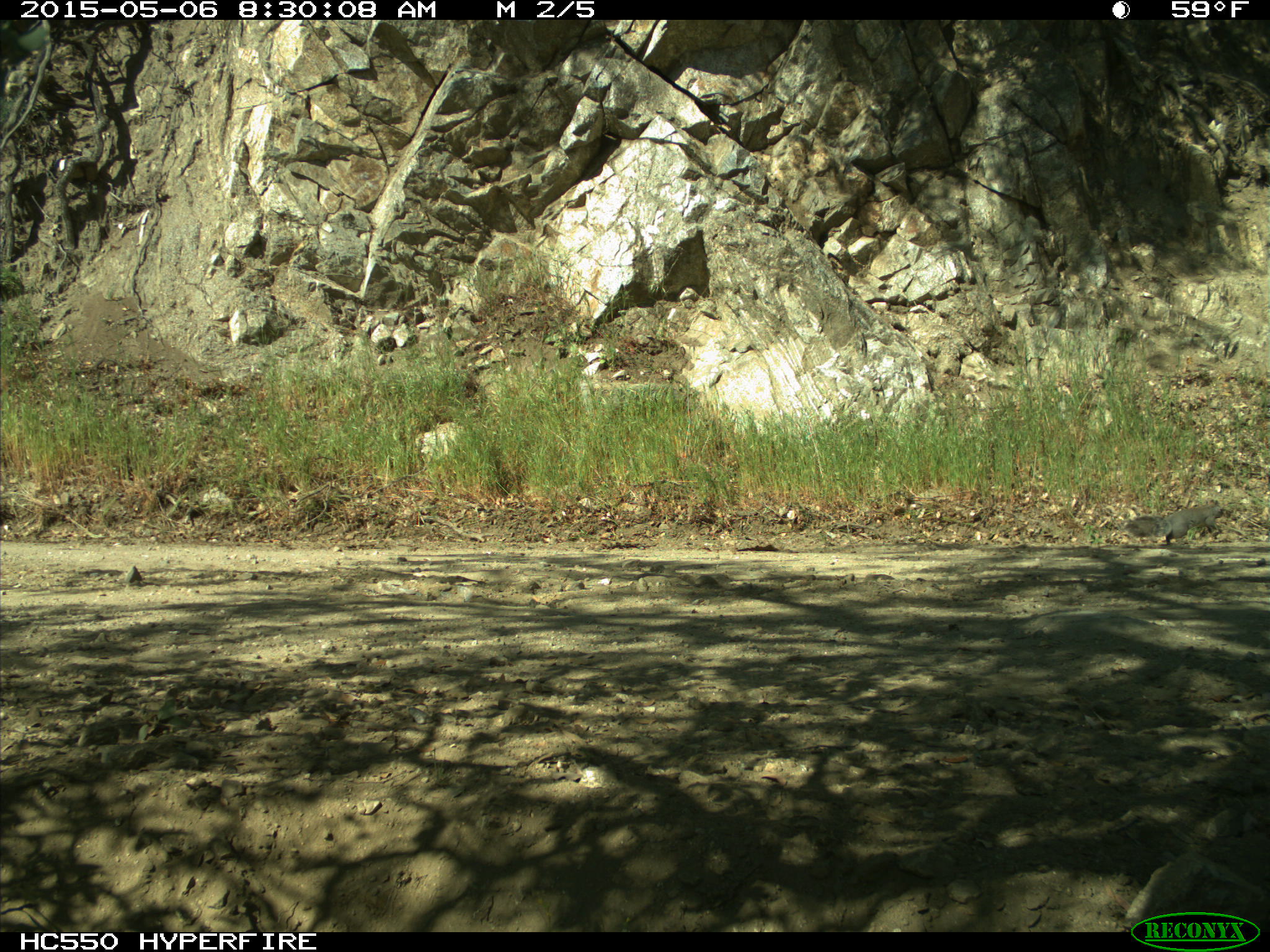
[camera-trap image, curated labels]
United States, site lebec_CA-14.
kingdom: Animalia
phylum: Chordata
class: Mammalia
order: Rodentia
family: Sciuridae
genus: Sciurus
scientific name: Sciurus carolinensis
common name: eastern gray squirrel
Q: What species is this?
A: Sciurus carolinensis (eastern gray squirrel).